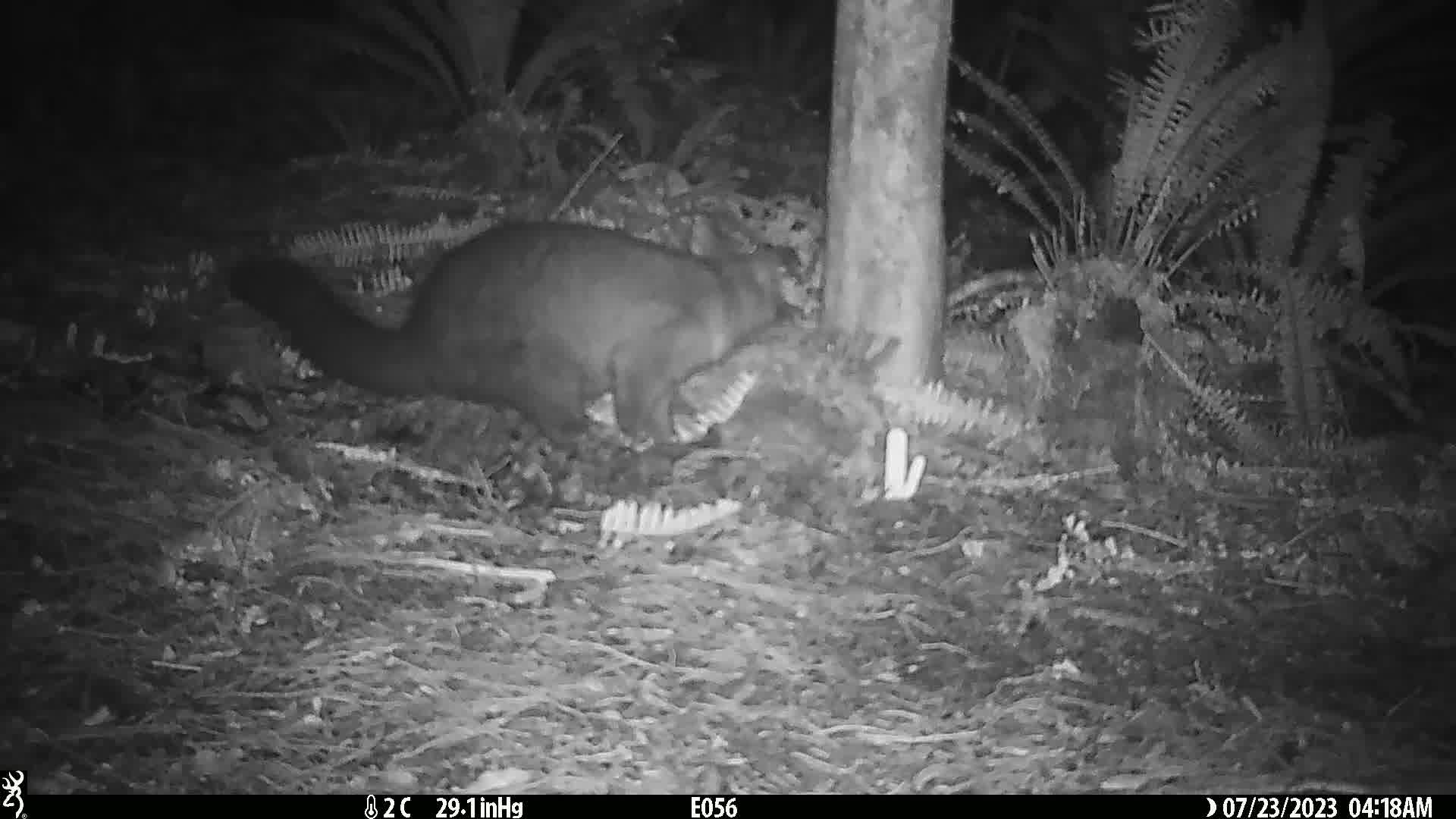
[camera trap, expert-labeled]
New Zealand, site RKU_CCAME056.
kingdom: Animalia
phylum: Chordata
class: Mammalia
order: Diprotodontia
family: Phalangeridae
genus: Trichosurus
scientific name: Trichosurus vulpecula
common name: common brushtail possum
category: possum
Possum (common brushtail possum) (Trichosurus vulpecula).